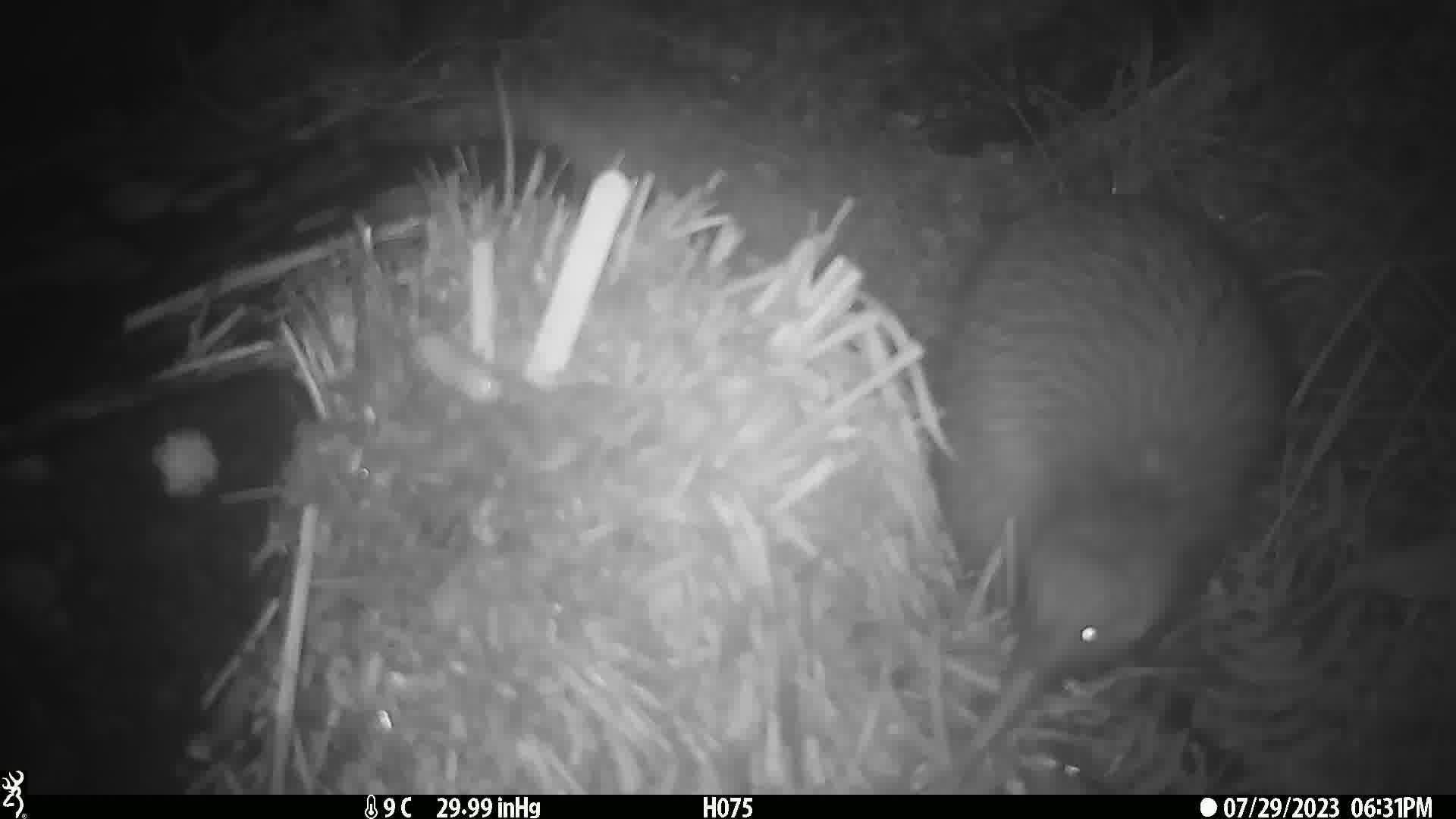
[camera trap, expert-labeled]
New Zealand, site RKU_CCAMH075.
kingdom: Animalia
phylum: Chordata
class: Aves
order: Apterygiformes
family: Apterygidae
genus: Apteryx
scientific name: Apteryx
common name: kiwi